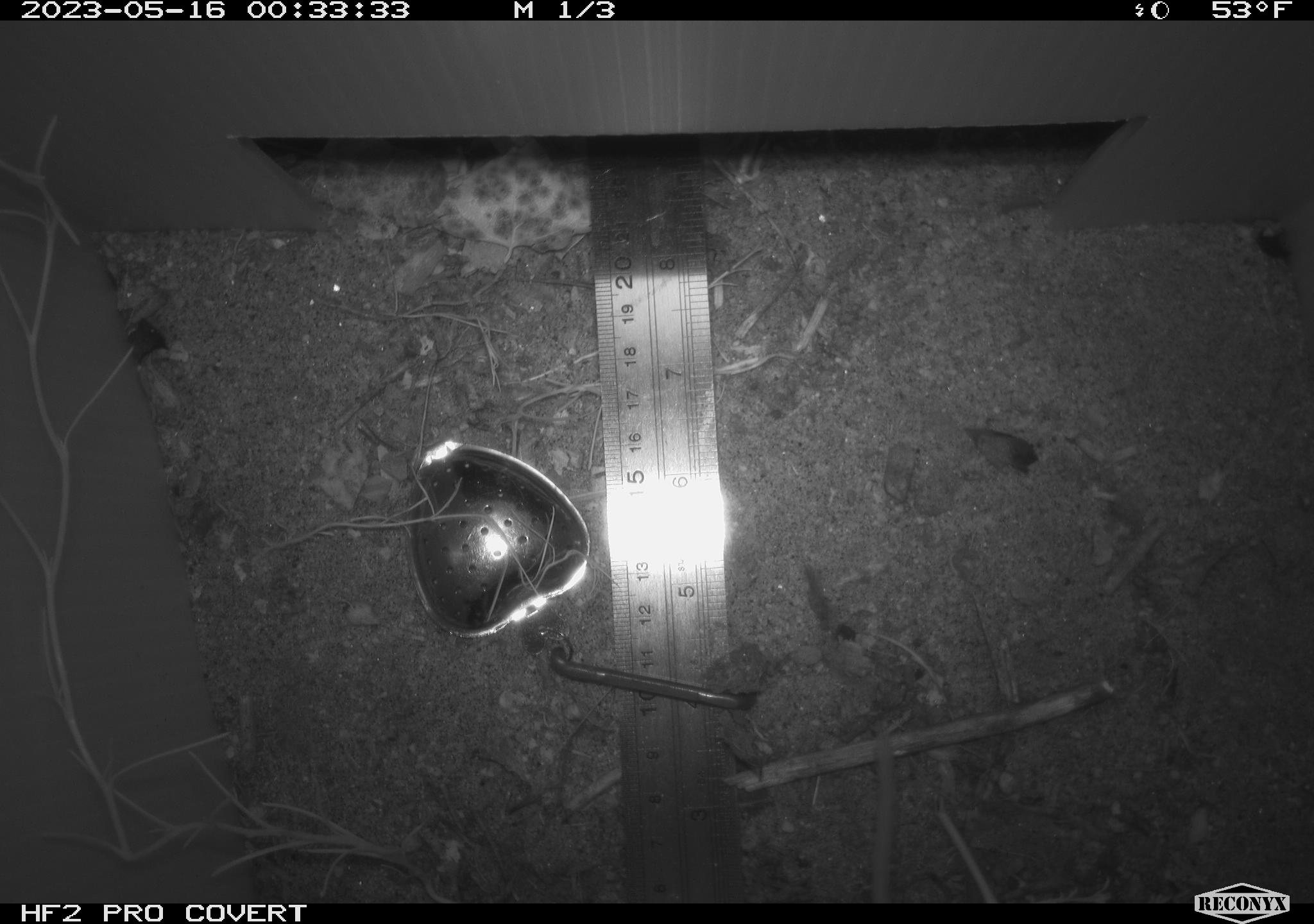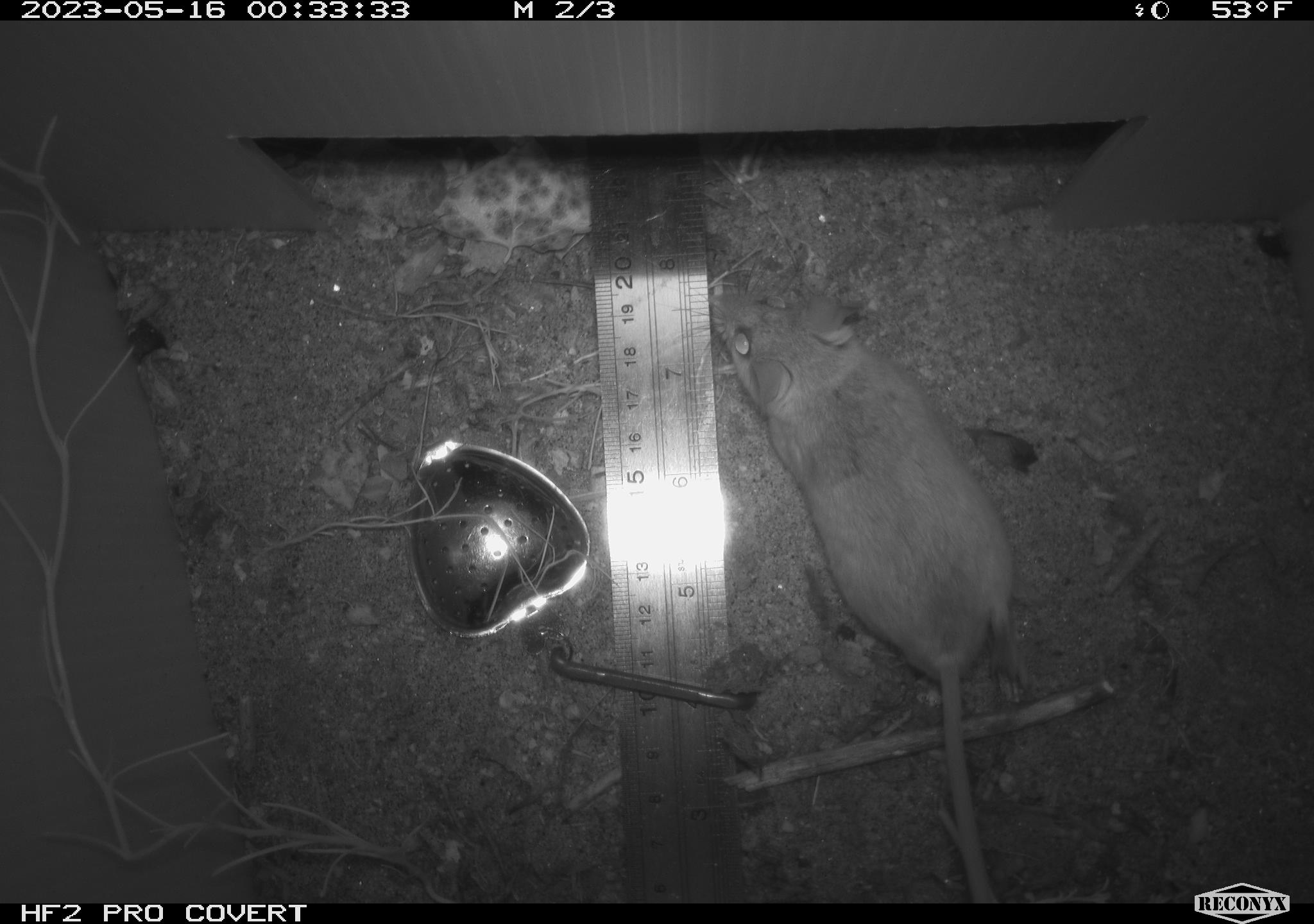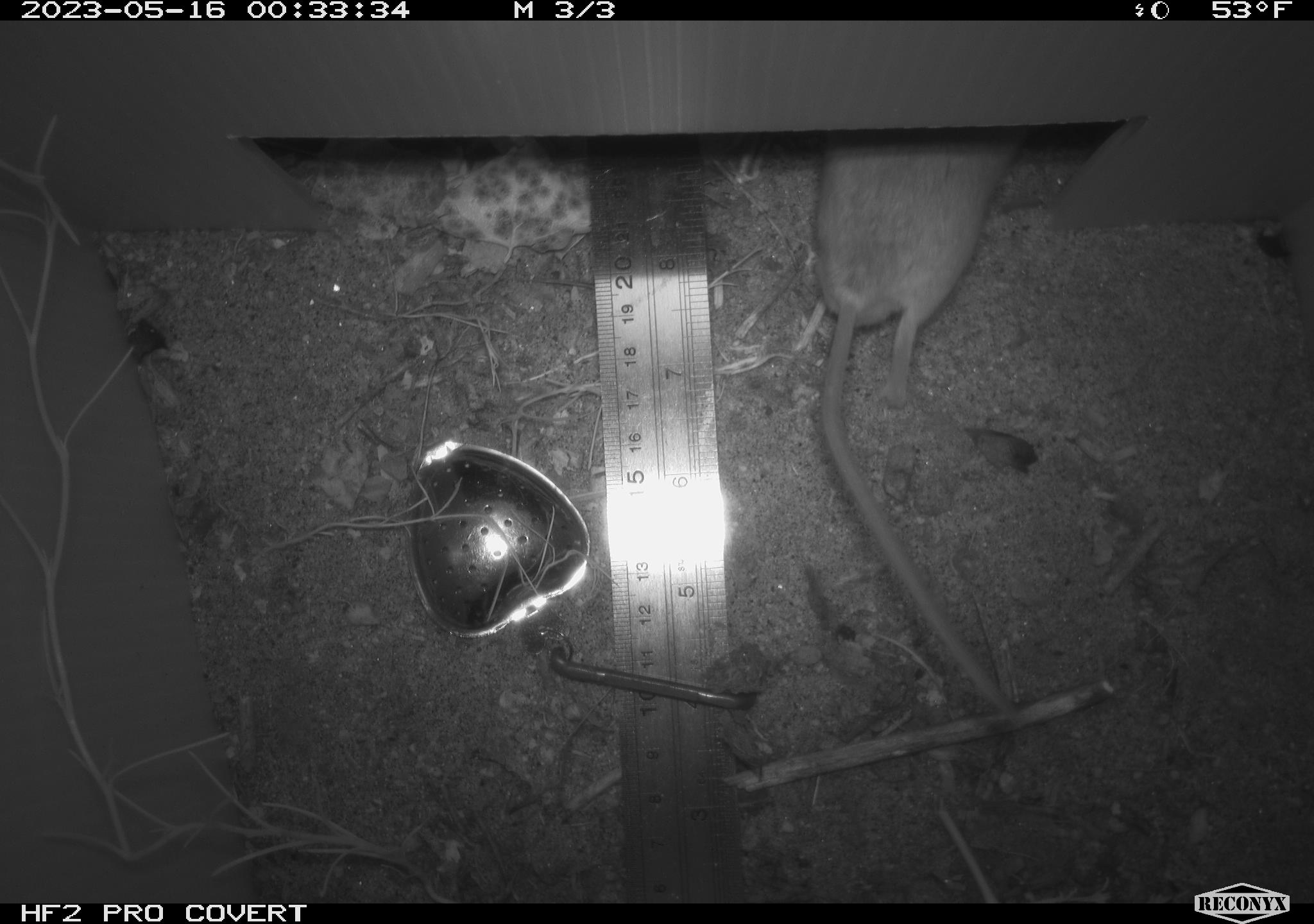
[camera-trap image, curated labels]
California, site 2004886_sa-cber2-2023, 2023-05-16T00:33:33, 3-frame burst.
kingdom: Animalia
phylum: Chordata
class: Mammalia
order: Rodentia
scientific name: Rodentia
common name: mouse species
Mouse species (Rodentia).